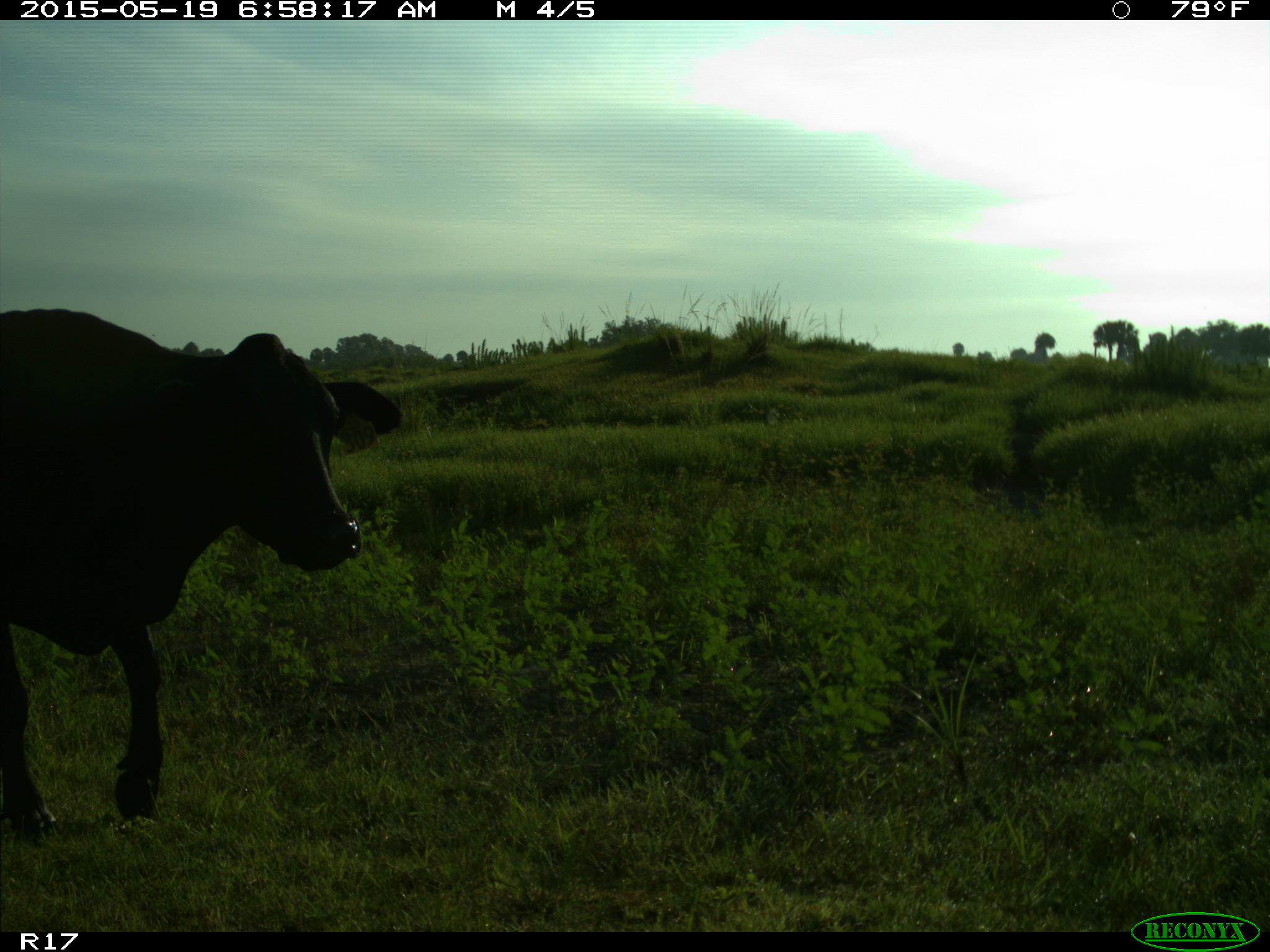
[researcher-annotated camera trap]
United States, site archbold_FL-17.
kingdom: Animalia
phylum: Chordata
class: Mammalia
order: Artiodactyla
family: Bovidae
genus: Bos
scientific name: Bos taurus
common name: domestic cow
Bos taurus (domestic cow).